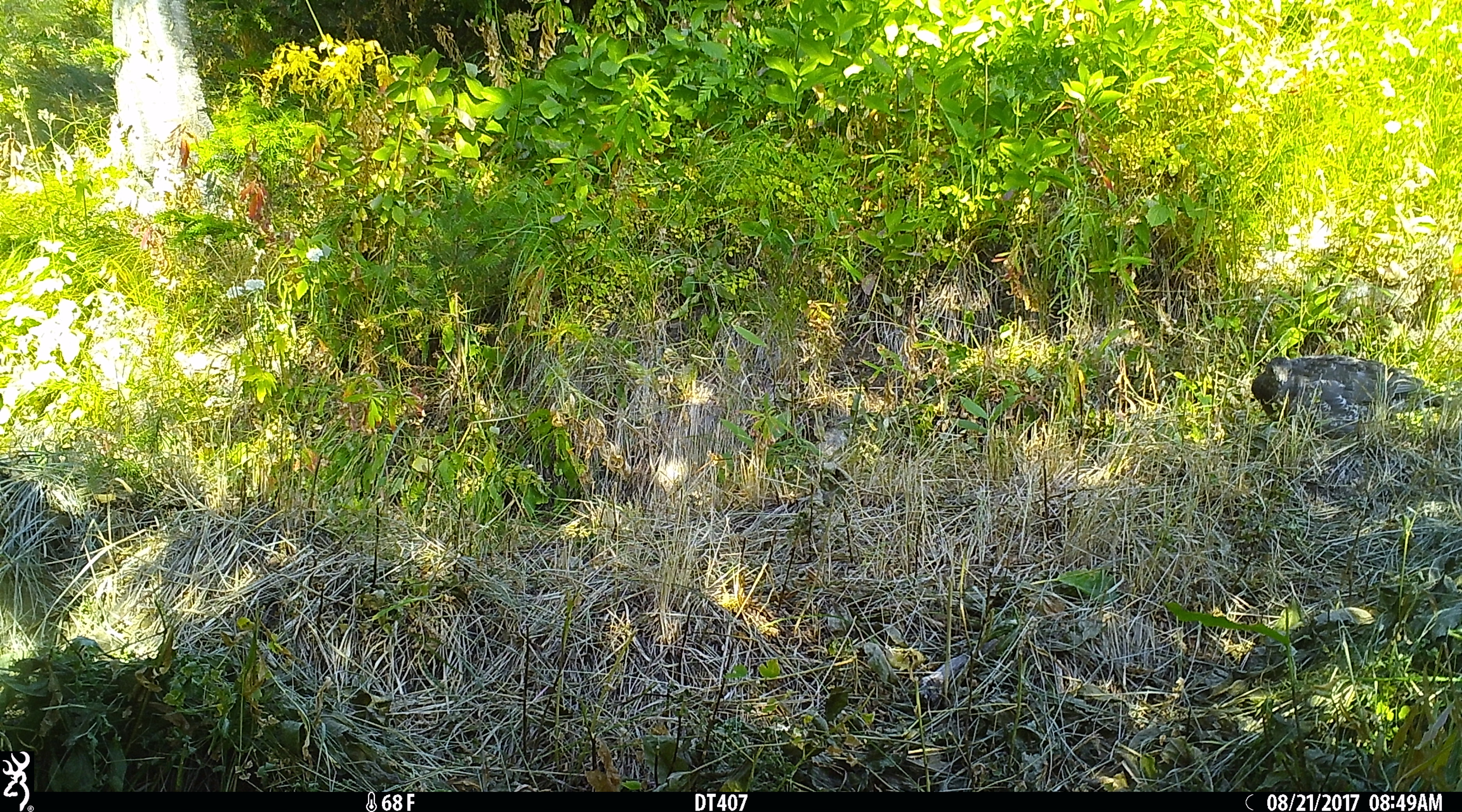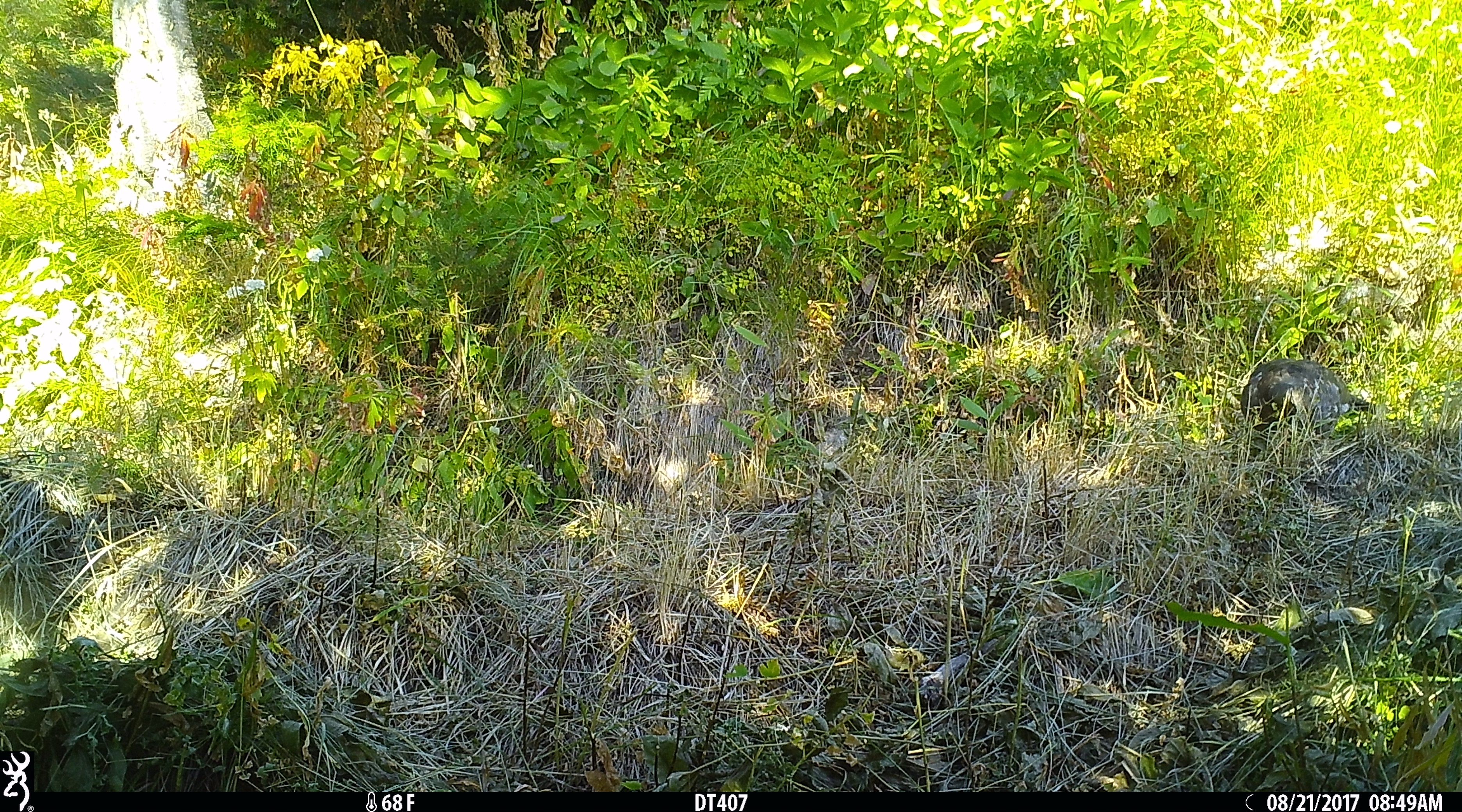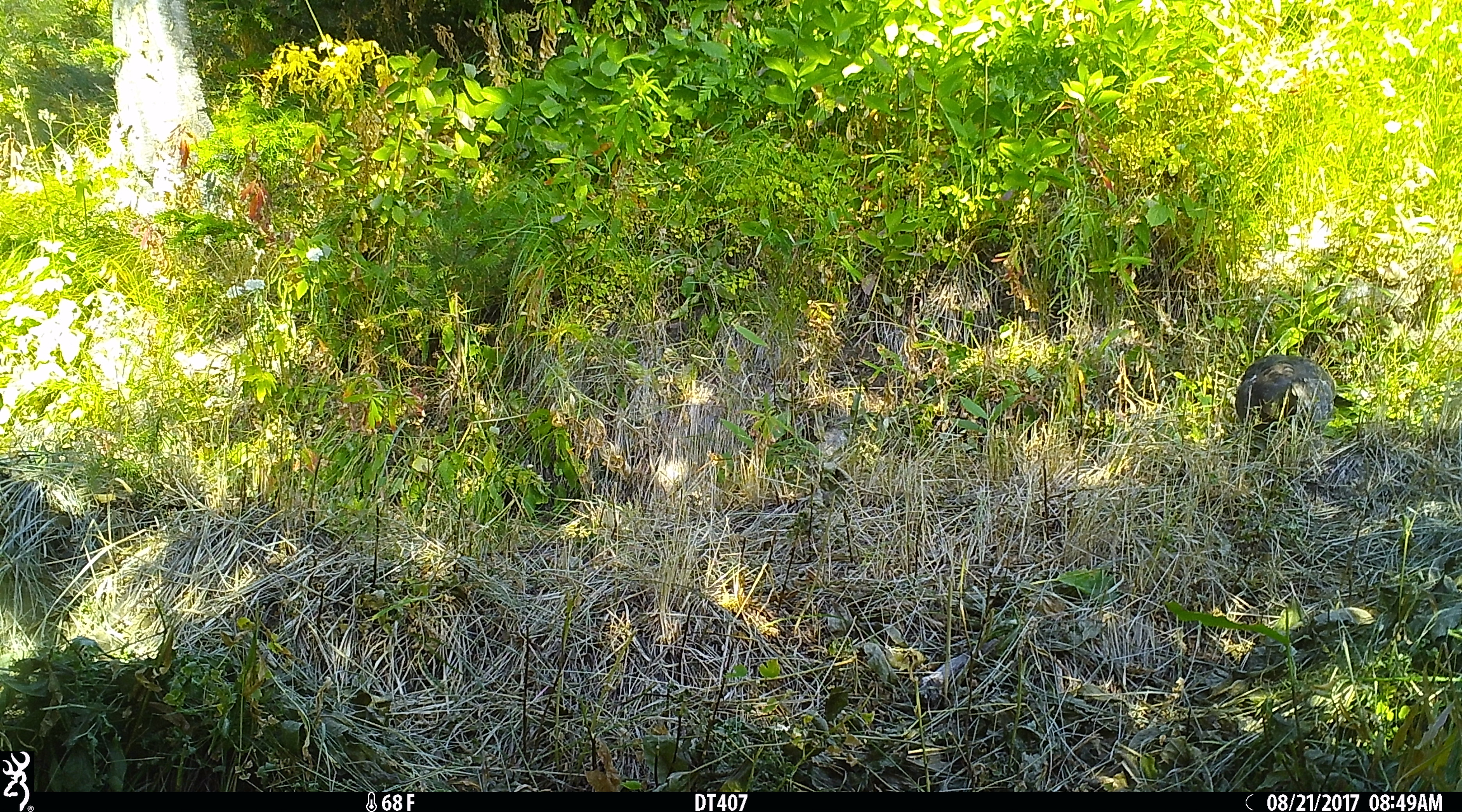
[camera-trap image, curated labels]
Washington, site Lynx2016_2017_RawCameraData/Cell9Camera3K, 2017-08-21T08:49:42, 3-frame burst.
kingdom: Animalia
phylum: Chordata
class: Aves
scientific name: Aves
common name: birds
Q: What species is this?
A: Aves (birds).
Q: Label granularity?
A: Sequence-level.